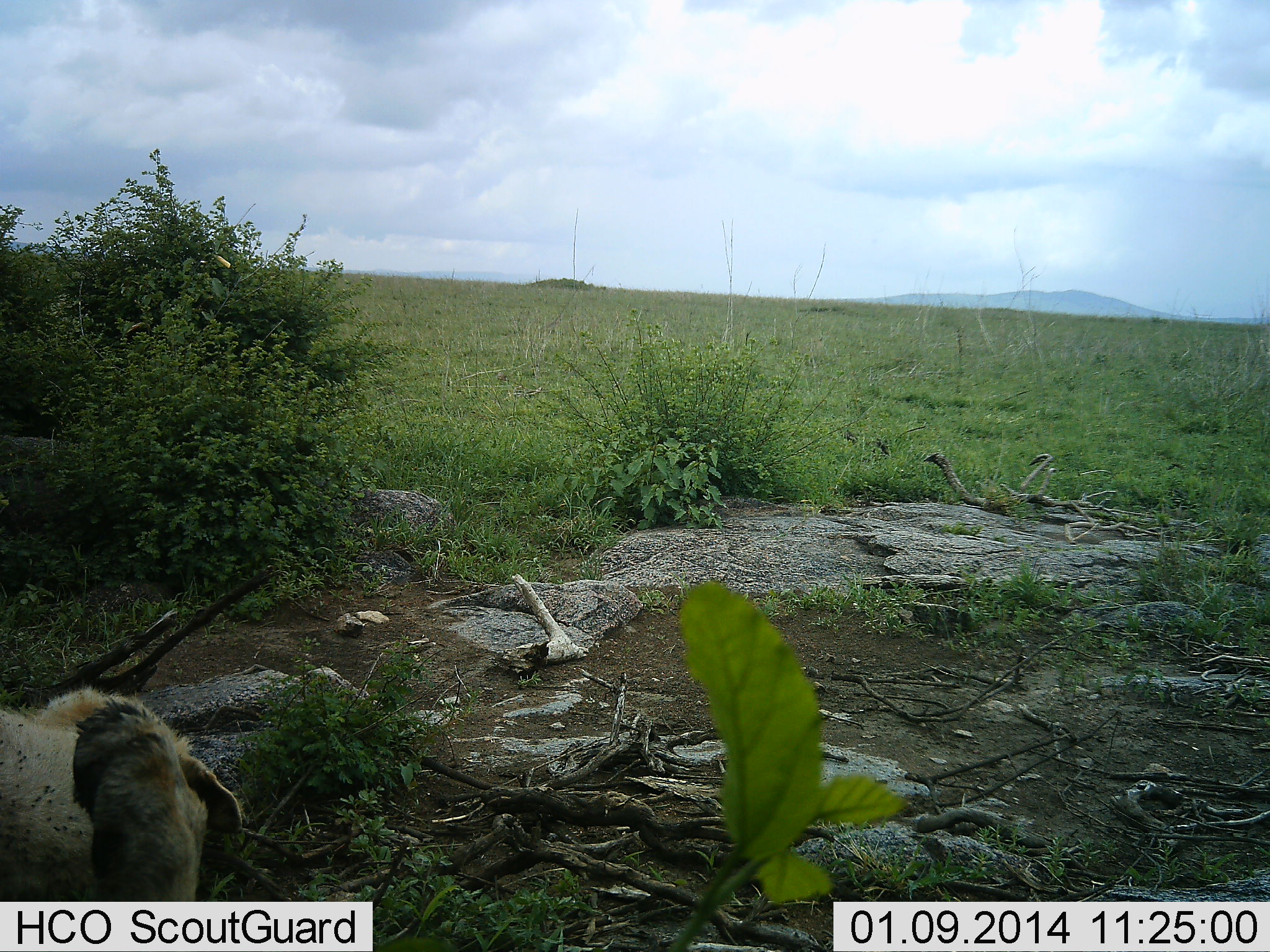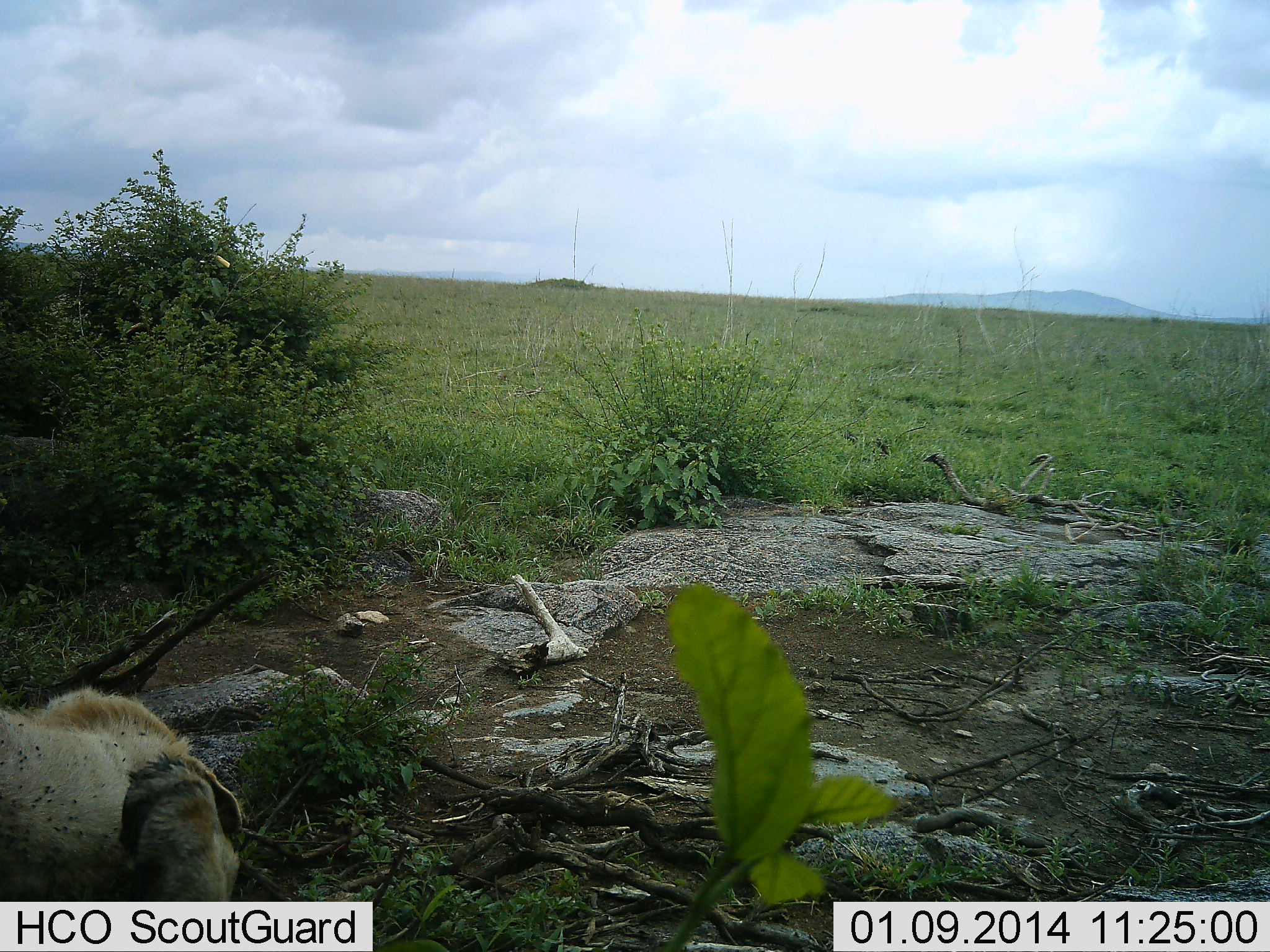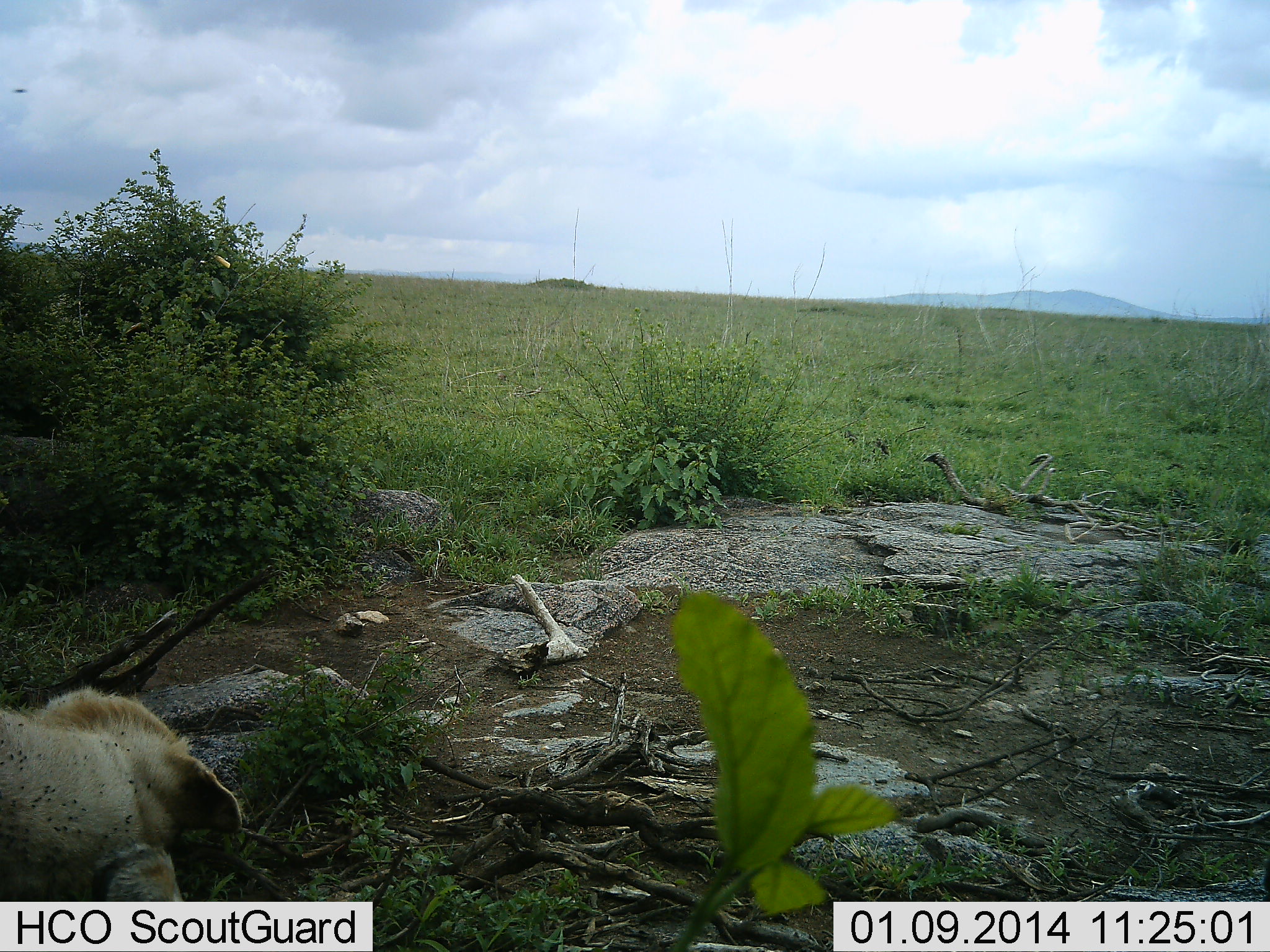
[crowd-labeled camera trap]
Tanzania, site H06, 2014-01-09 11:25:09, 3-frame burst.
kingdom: Animalia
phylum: Chordata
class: Mammalia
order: Carnivora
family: Felidae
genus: Panthera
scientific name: Panthera leo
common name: lion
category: lionfemale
Lionfemale (lion) (Panthera leo), count 1. Behavior (volunteer vote fractions): standing 0%, resting 80%, moving 0%, interacting 10%. Young present (vote fraction): 10%. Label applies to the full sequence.